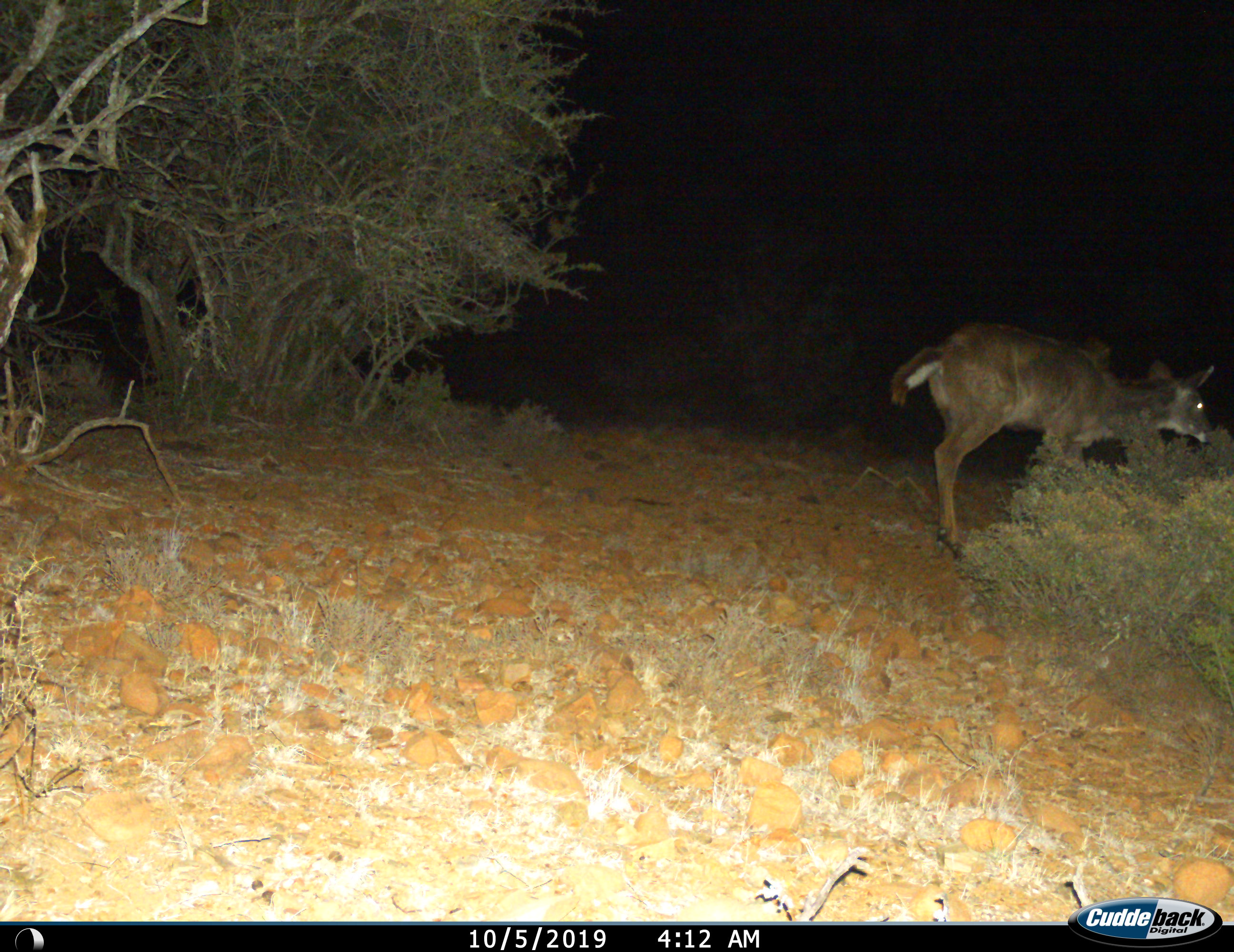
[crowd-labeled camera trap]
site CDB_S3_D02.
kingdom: Animalia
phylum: Chordata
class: Mammalia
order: Artiodactyla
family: Bovidae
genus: Tragelaphus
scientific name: Tragelaphus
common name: kudu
Kudu (Tragelaphus), count 1. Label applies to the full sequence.